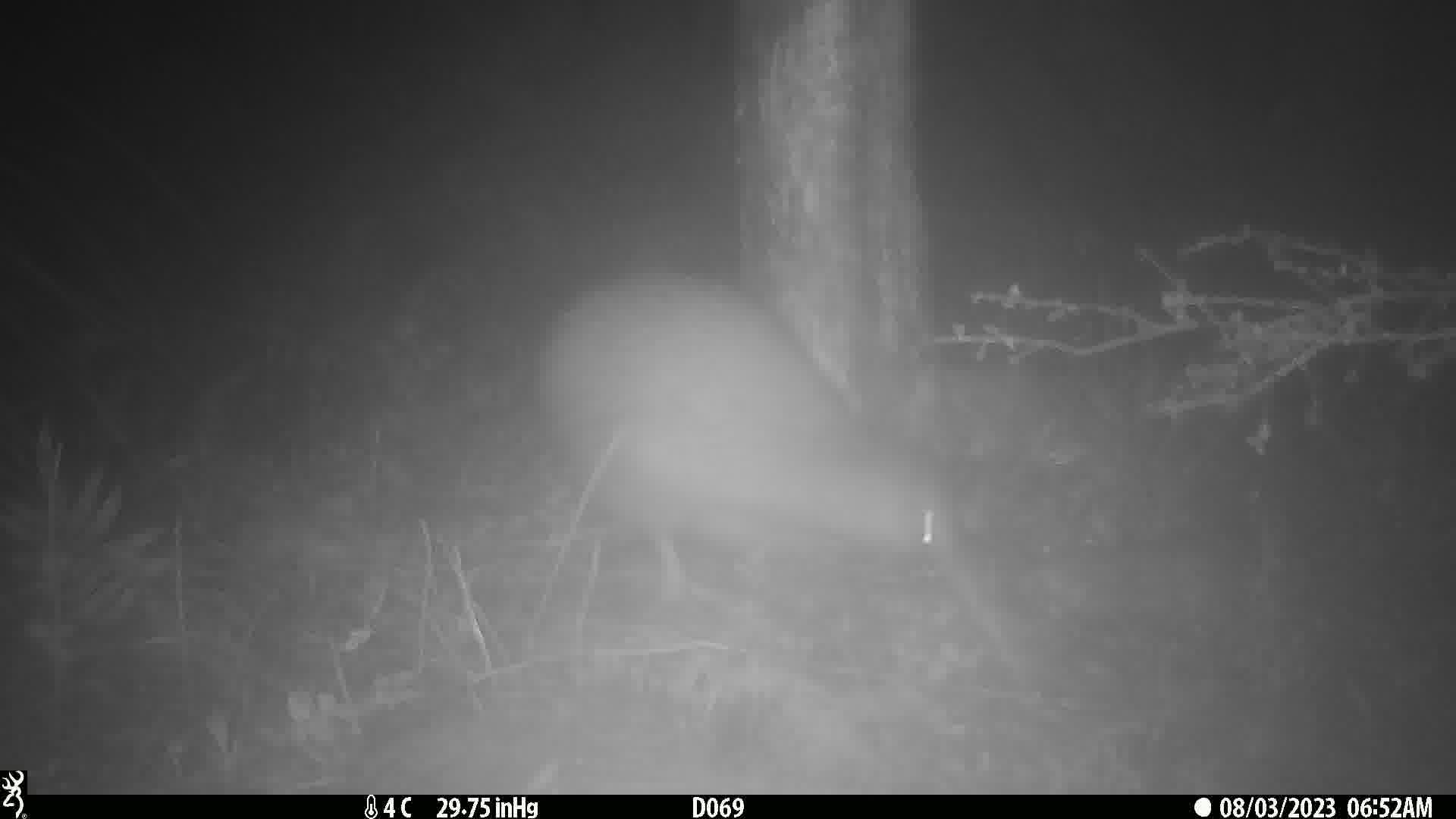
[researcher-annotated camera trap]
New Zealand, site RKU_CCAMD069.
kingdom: Animalia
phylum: Chordata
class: Aves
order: Apterygiformes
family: Apterygidae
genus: Apteryx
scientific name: Apteryx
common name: kiwi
Kiwi (Apteryx).